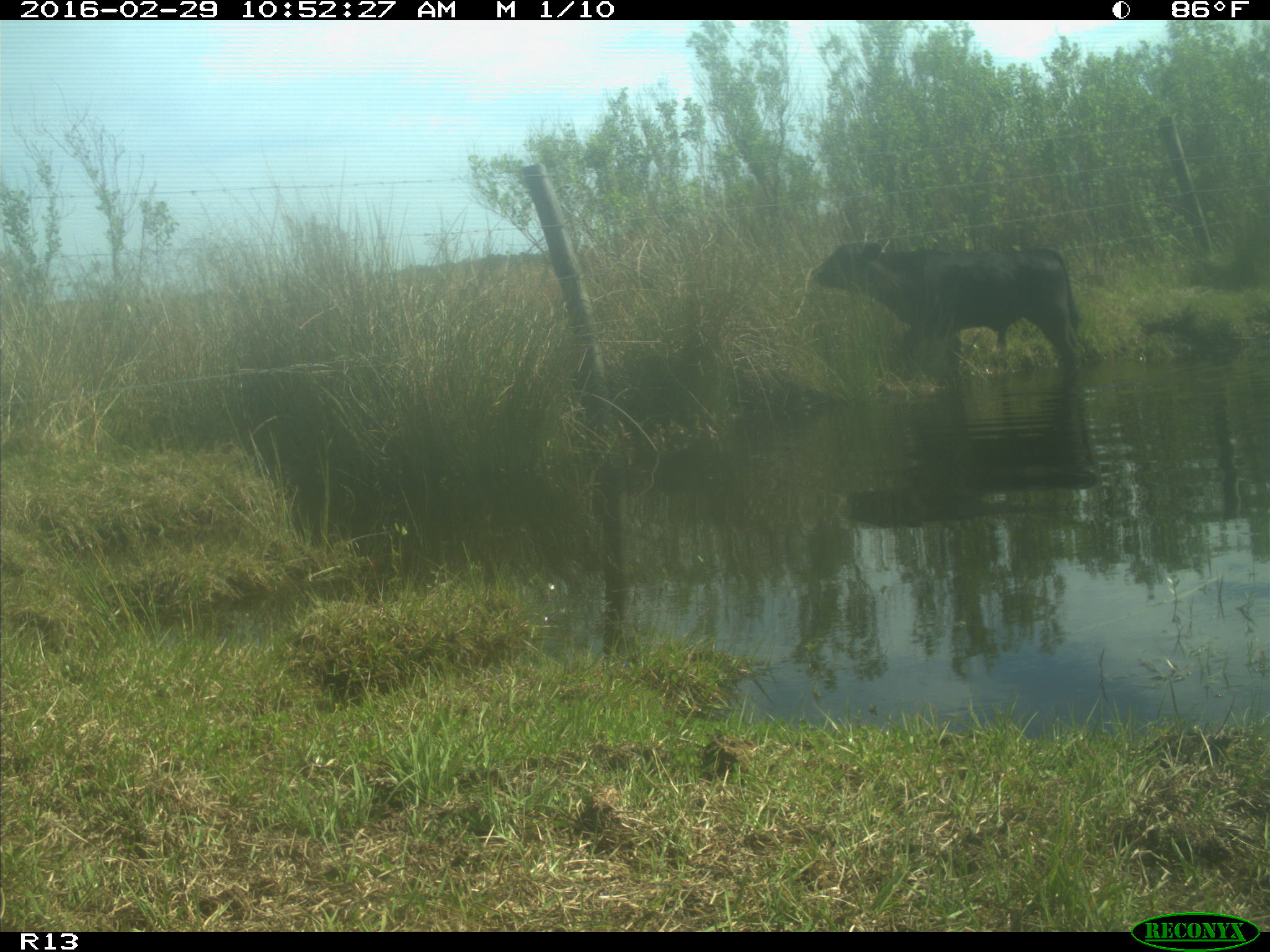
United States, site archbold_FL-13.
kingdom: Animalia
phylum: Chordata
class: Mammalia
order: Artiodactyla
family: Bovidae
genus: Bos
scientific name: Bos taurus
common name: domestic cow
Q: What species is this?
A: Bos taurus (domestic cow).